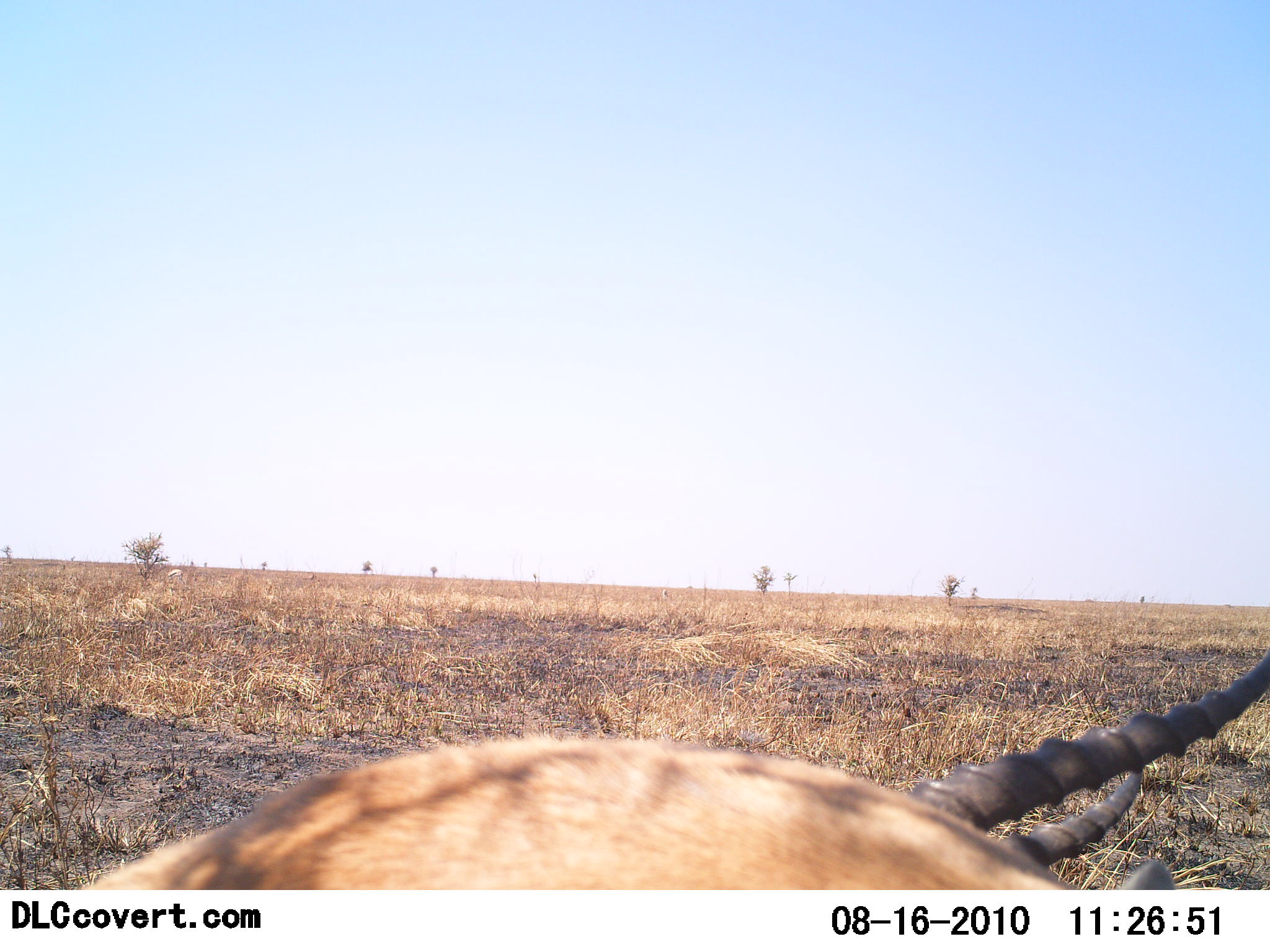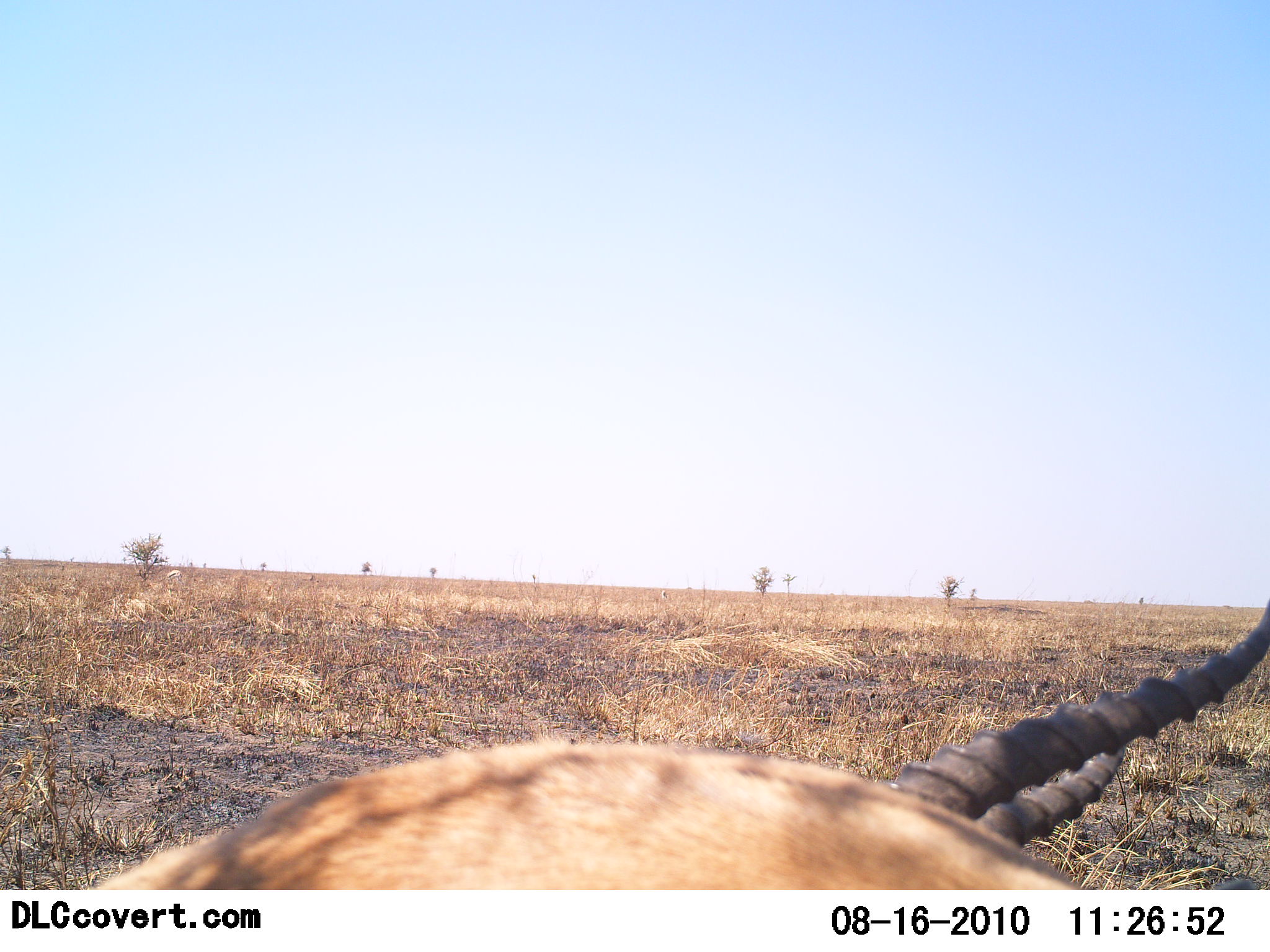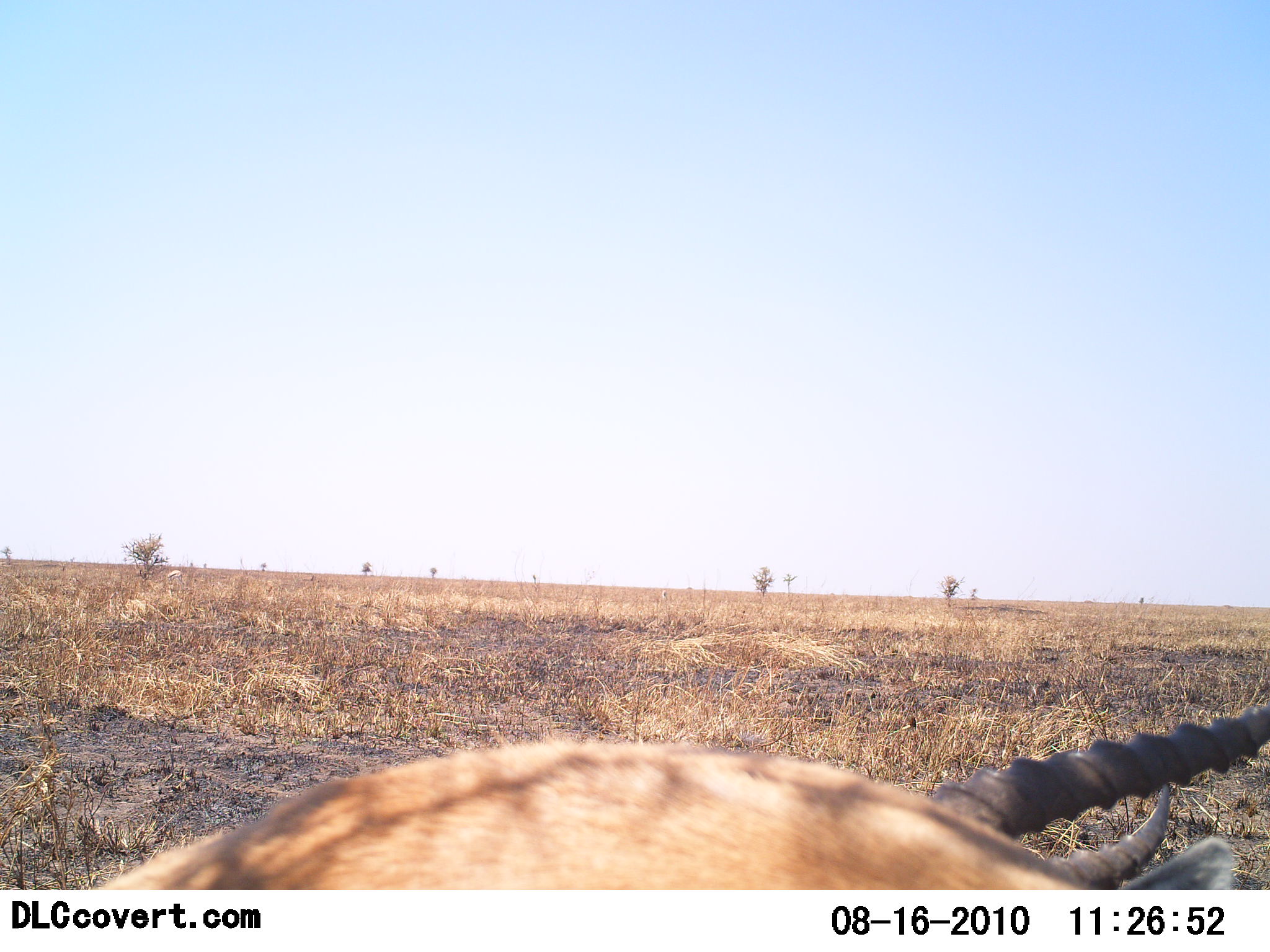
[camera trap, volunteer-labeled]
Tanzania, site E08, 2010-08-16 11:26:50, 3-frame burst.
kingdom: Animalia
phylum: Chordata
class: Mammalia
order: Artiodactyla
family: Bovidae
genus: Eudorcas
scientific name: Eudorcas thomsonii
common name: thomson's gazelle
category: gazellethomsons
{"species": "gazellethomsons (thomson's gazelle) (Eudorcas thomsonii)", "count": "1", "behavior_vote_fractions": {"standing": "14%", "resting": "79%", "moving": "0%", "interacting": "0%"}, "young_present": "0%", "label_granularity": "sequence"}